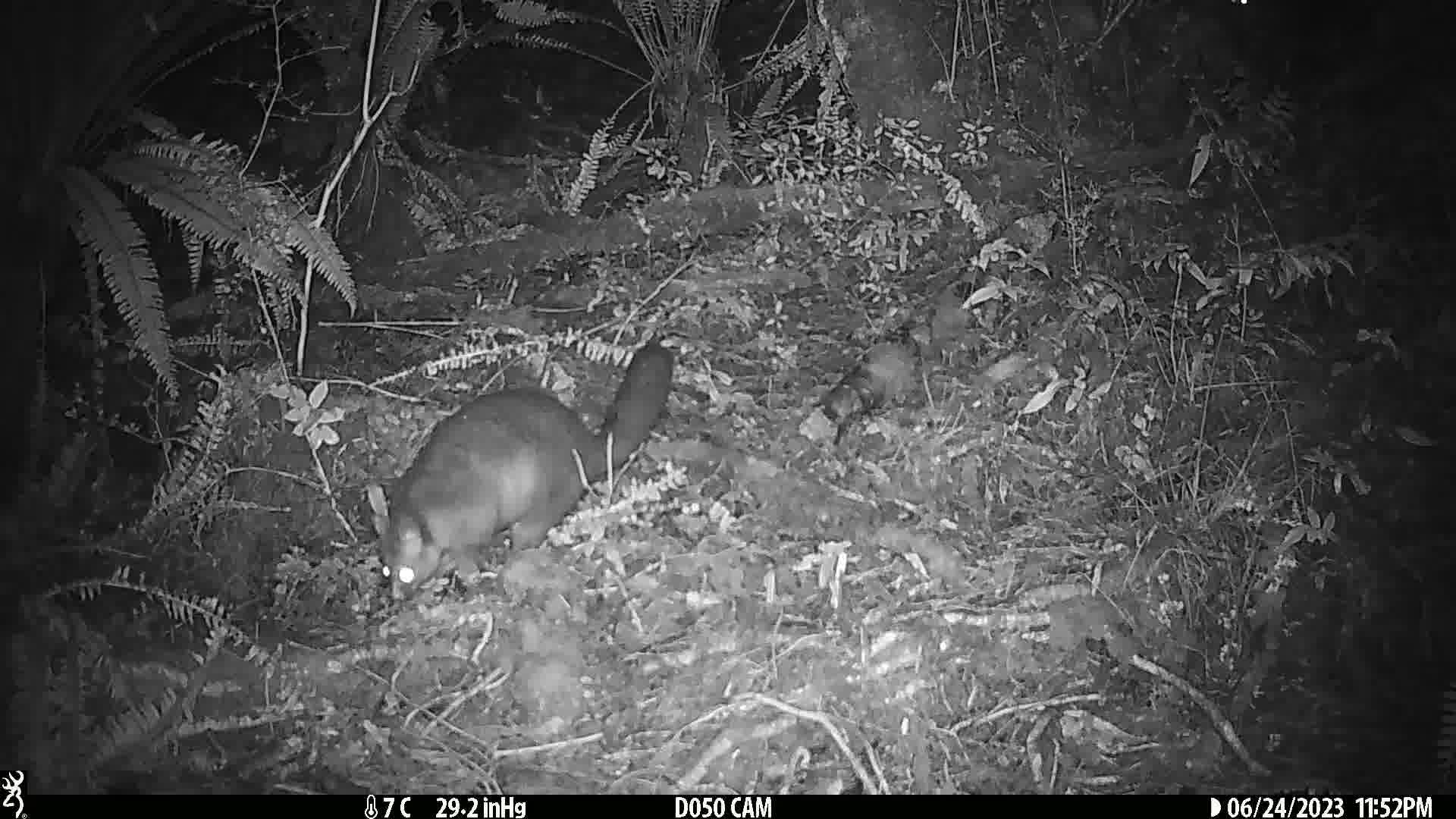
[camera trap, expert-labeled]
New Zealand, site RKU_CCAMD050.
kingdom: Animalia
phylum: Chordata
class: Mammalia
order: Diprotodontia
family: Phalangeridae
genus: Trichosurus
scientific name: Trichosurus vulpecula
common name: common brushtail possum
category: possum